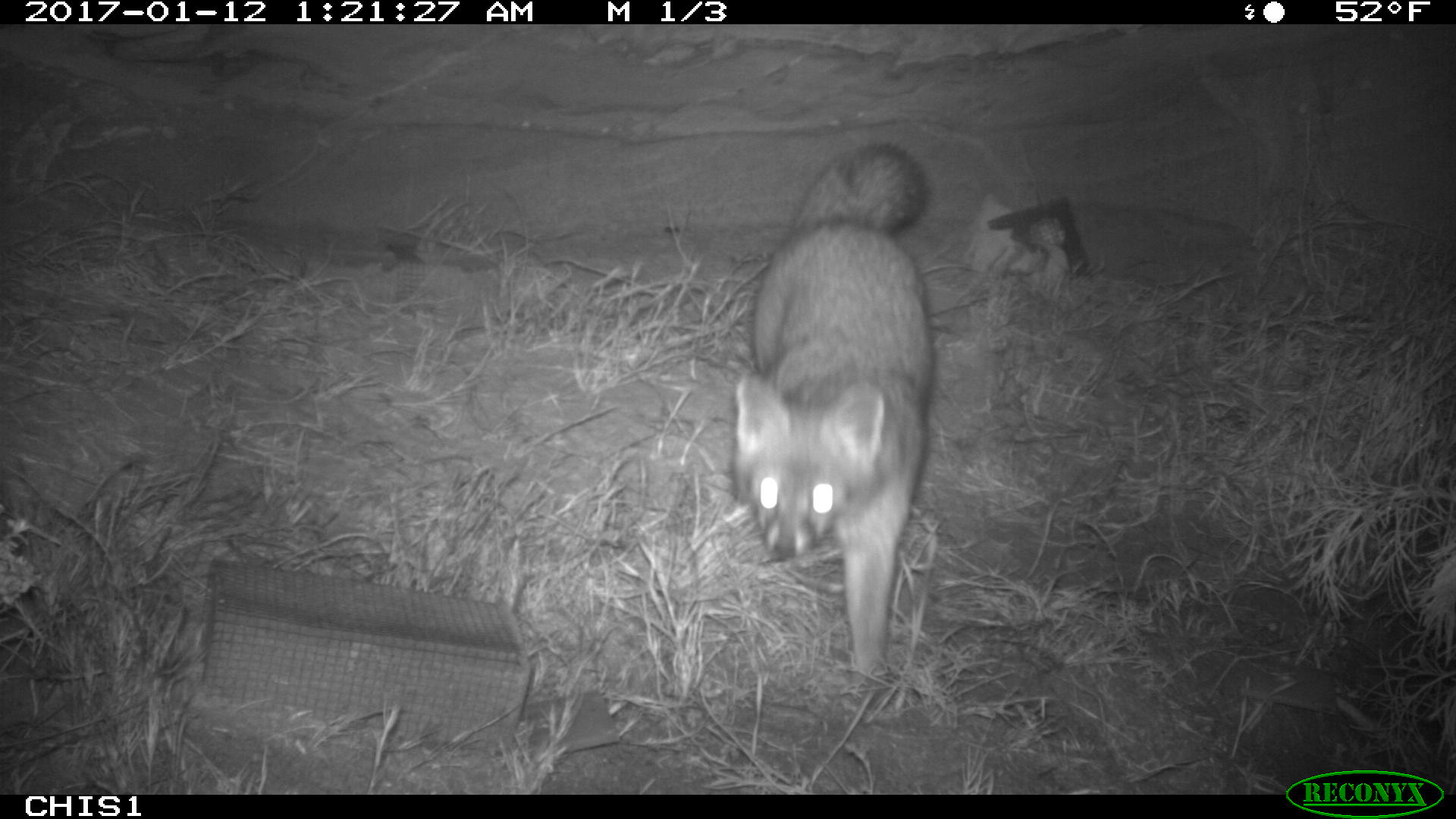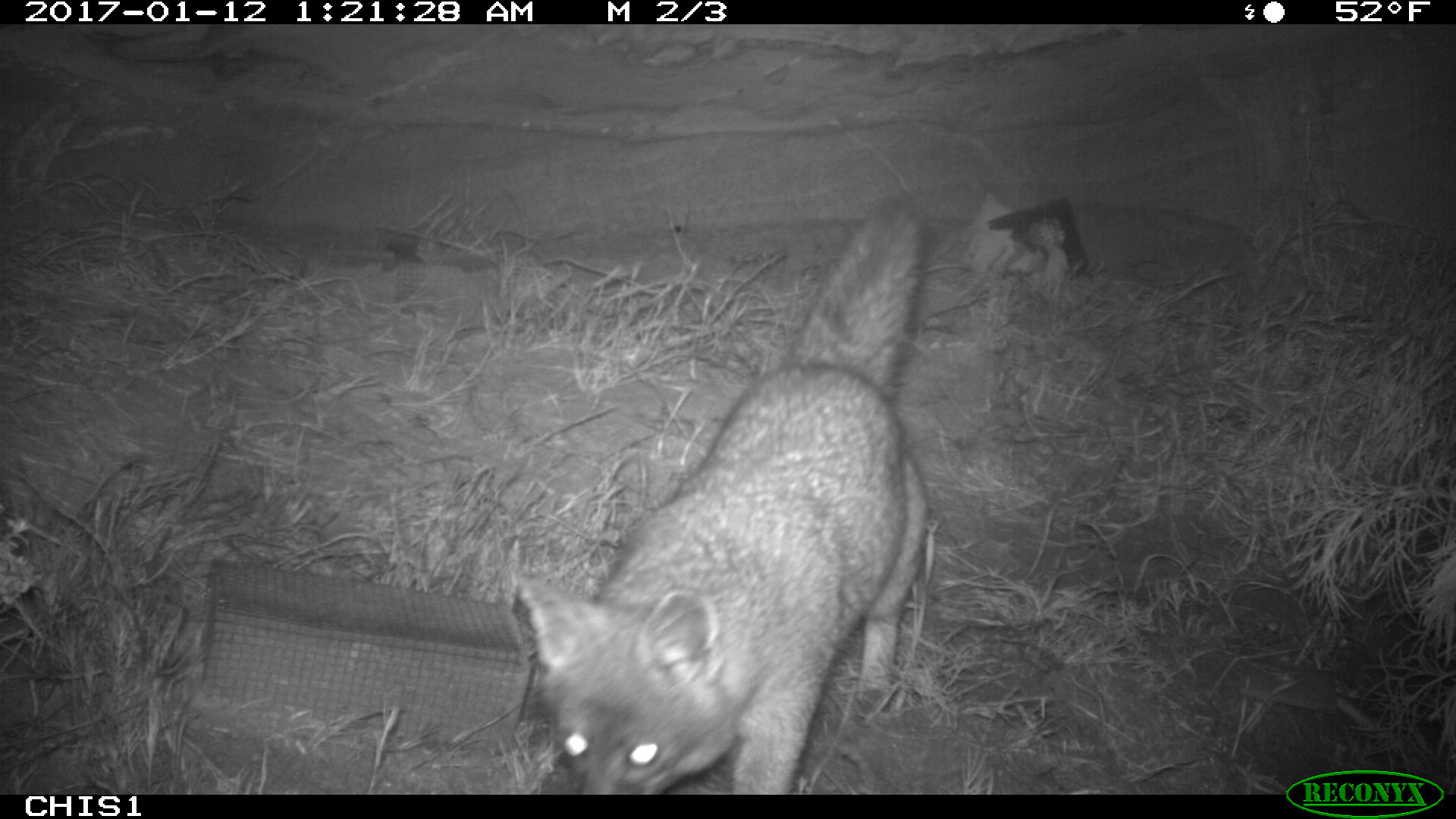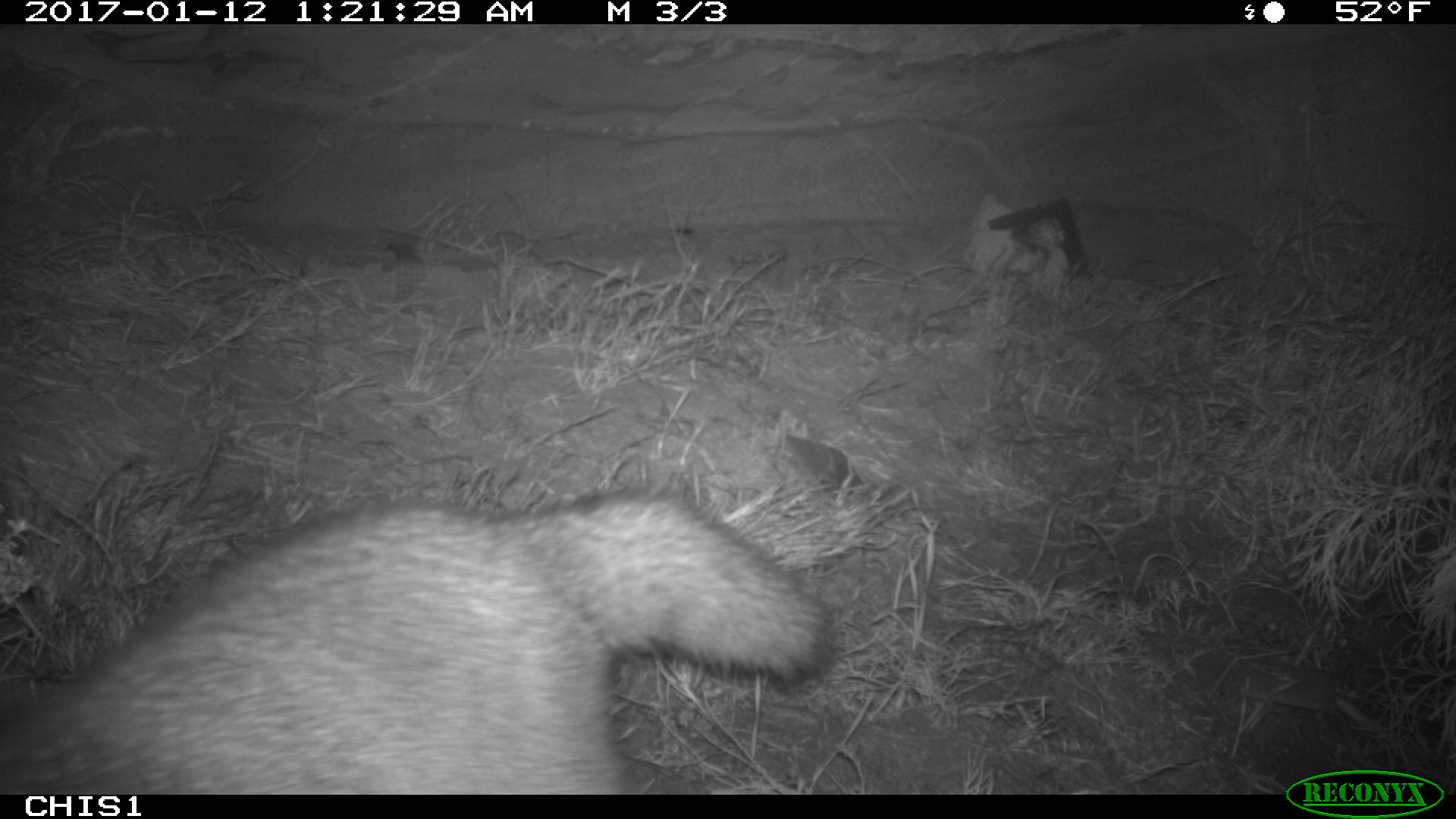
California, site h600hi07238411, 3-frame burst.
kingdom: Animalia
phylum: Chordata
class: Mammalia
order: Carnivora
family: Canidae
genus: Urocyon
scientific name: Urocyon littoralis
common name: island fox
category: fox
Fox (island fox) (Urocyon littoralis).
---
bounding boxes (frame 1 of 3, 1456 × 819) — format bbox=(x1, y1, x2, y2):
fox: bbox=(732, 144, 932, 689)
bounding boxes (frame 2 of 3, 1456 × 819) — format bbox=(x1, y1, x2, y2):
fox: bbox=(507, 209, 932, 793)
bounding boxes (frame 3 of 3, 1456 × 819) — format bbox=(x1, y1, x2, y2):
fox: bbox=(0, 485, 834, 792)